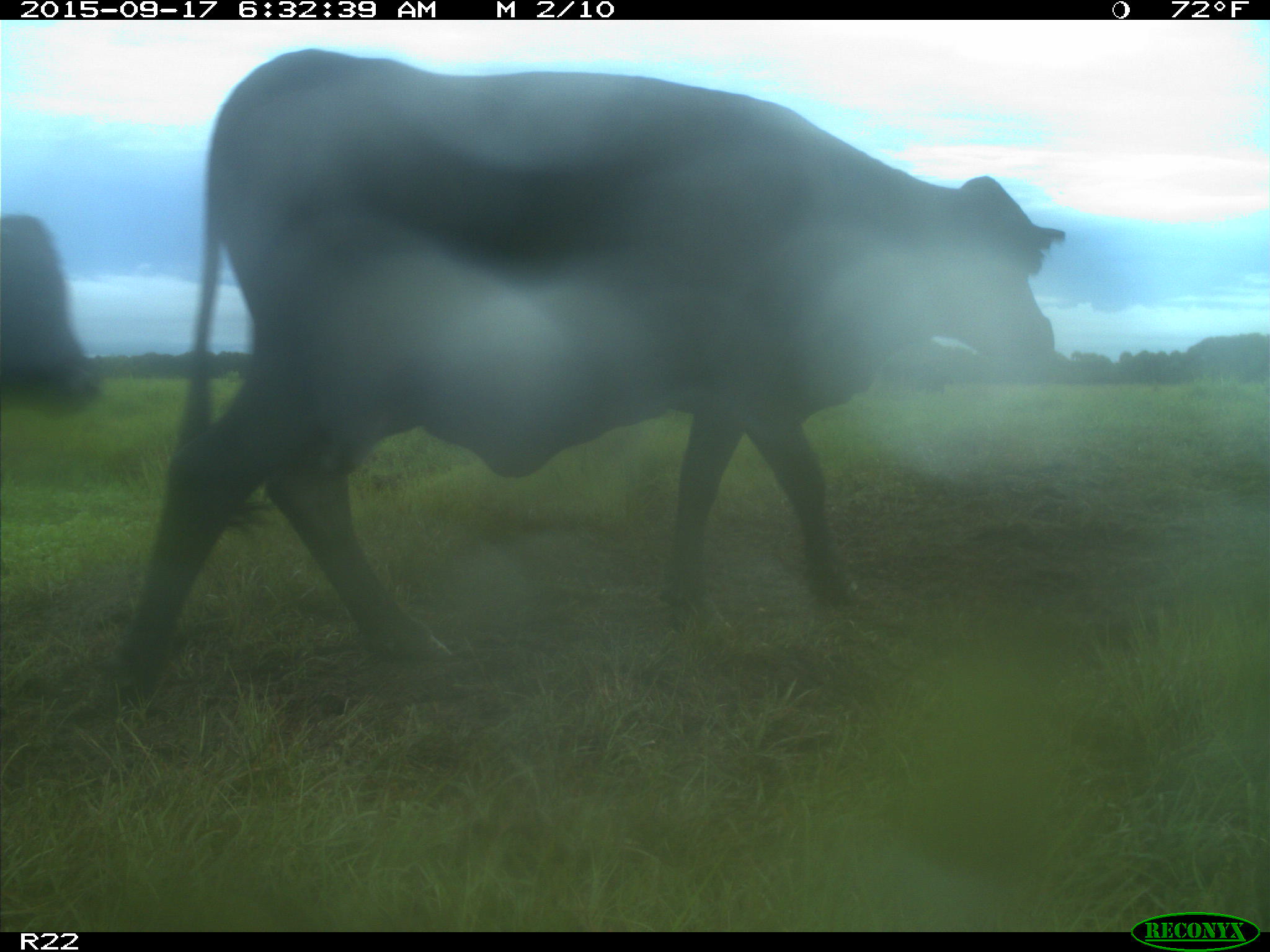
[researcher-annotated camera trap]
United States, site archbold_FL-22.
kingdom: Animalia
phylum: Chordata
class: Mammalia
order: Artiodactyla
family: Bovidae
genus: Bos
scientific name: Bos taurus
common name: domestic cow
Bos taurus (domestic cow).